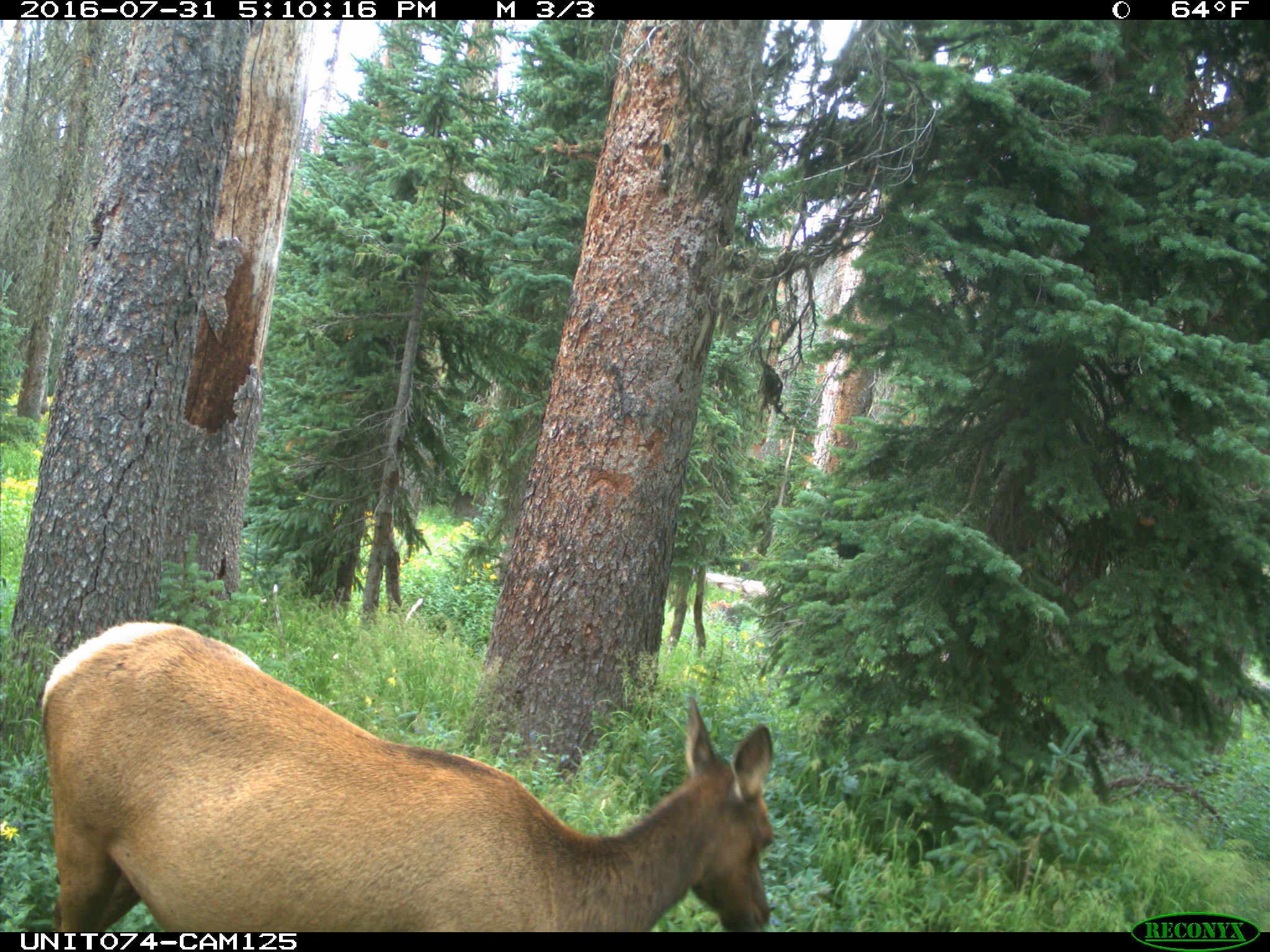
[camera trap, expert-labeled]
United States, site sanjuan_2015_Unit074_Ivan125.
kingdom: Animalia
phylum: Chordata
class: Mammalia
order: Artiodactyla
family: Cervidae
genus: Cervus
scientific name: Cervus elaphus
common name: red deer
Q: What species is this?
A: Cervus elaphus (red deer).